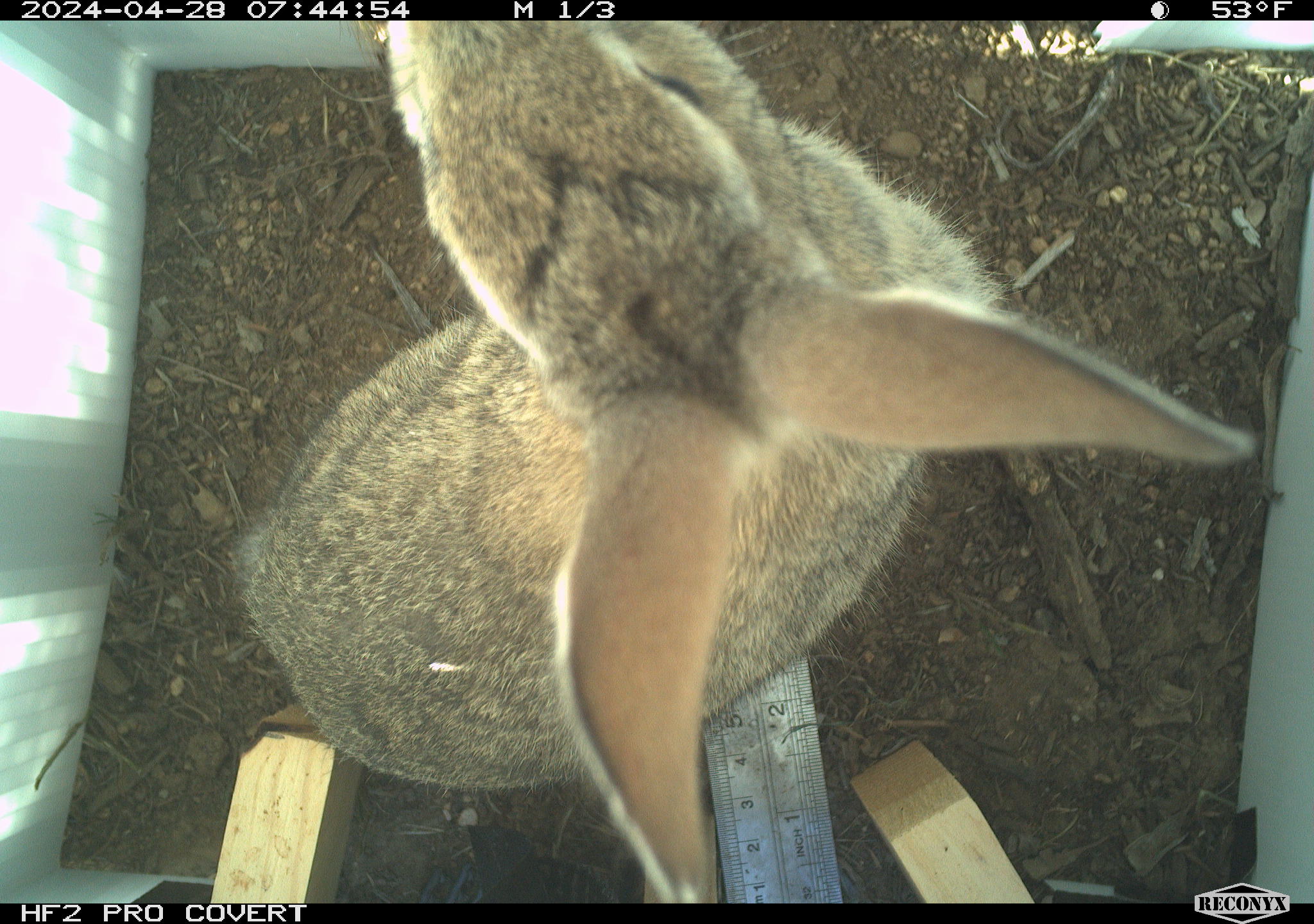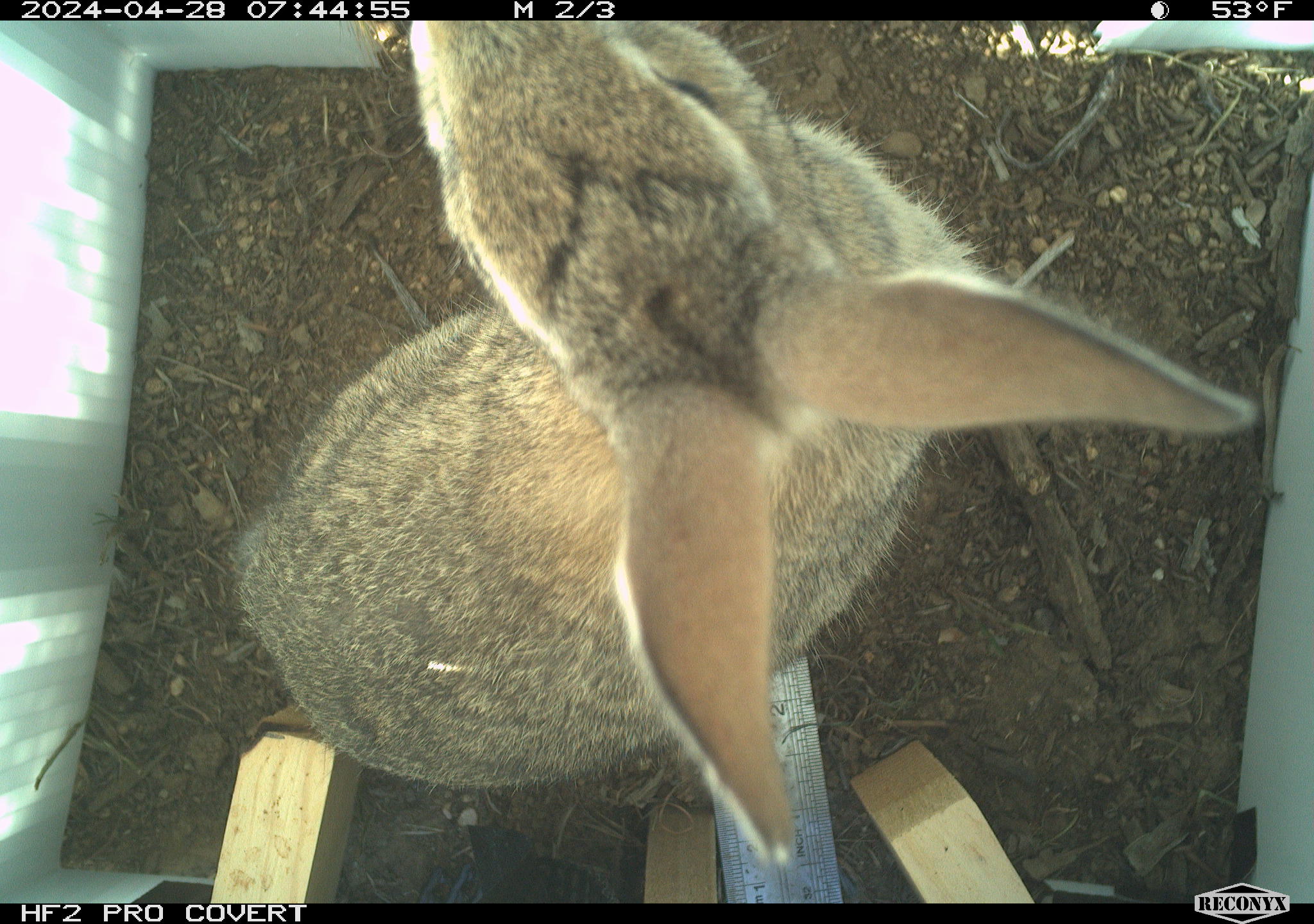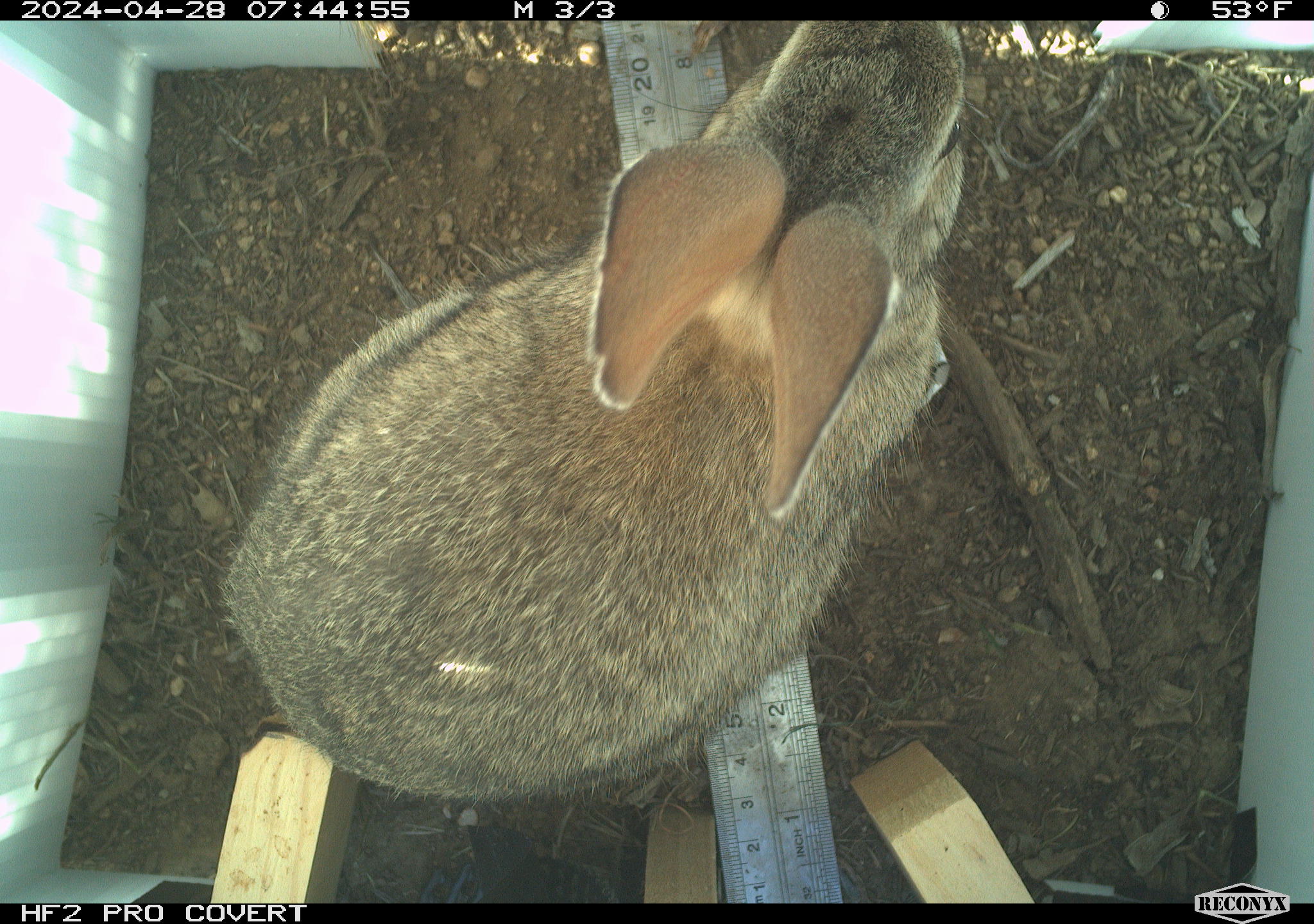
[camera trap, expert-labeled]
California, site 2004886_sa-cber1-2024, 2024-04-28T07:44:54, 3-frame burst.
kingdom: Animalia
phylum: Chordata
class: Mammalia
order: Lagomorpha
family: Leporidae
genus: Sylvilagus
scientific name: Sylvilagus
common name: cottontail rabbits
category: sylvilagus species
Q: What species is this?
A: Sylvilagus species (cottontail rabbits) (Sylvilagus).